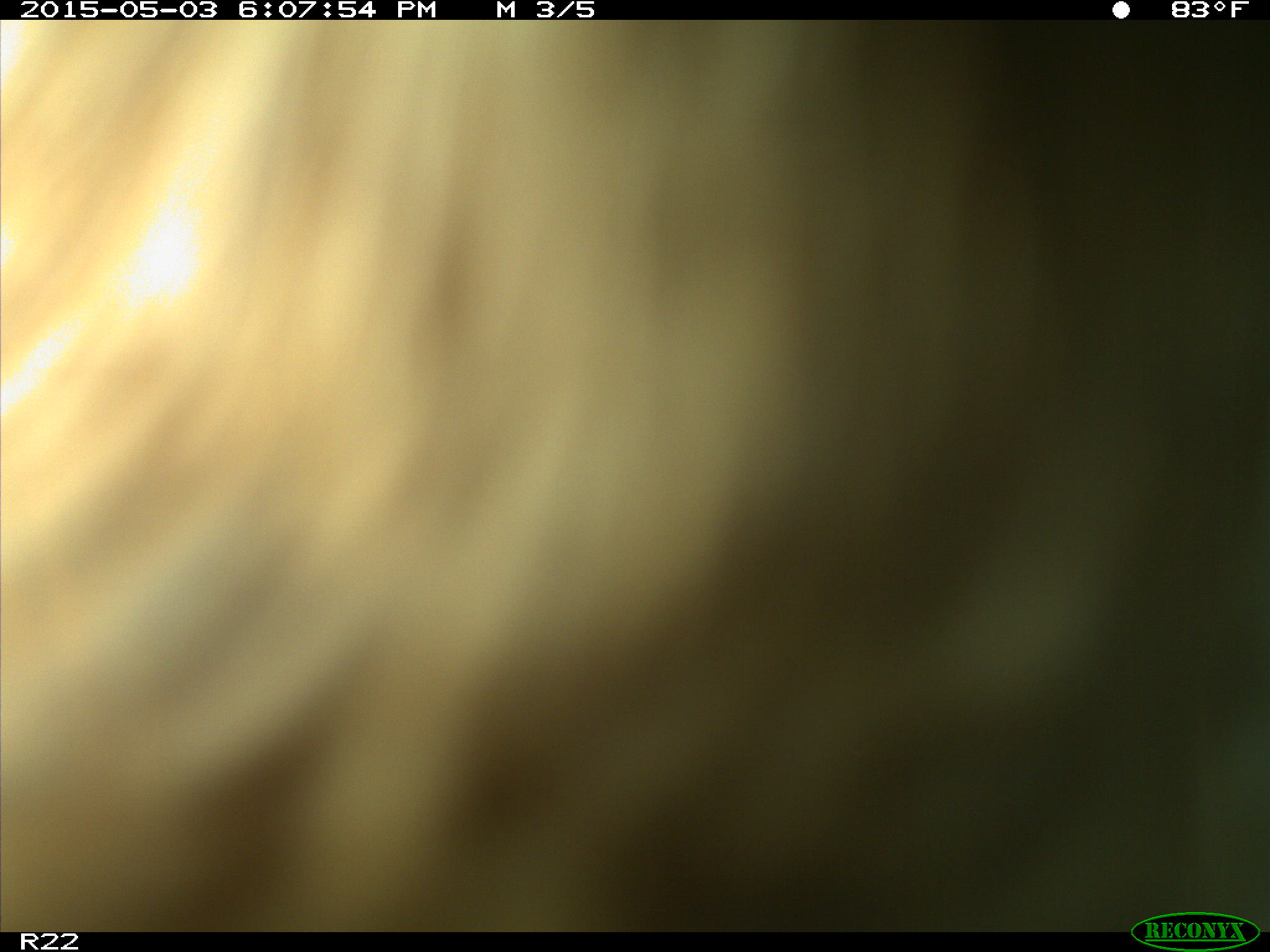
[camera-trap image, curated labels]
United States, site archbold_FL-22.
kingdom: Animalia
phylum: Chordata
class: Mammalia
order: Artiodactyla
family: Bovidae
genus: Bos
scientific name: Bos taurus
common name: domestic cow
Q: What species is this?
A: Bos taurus (domestic cow).